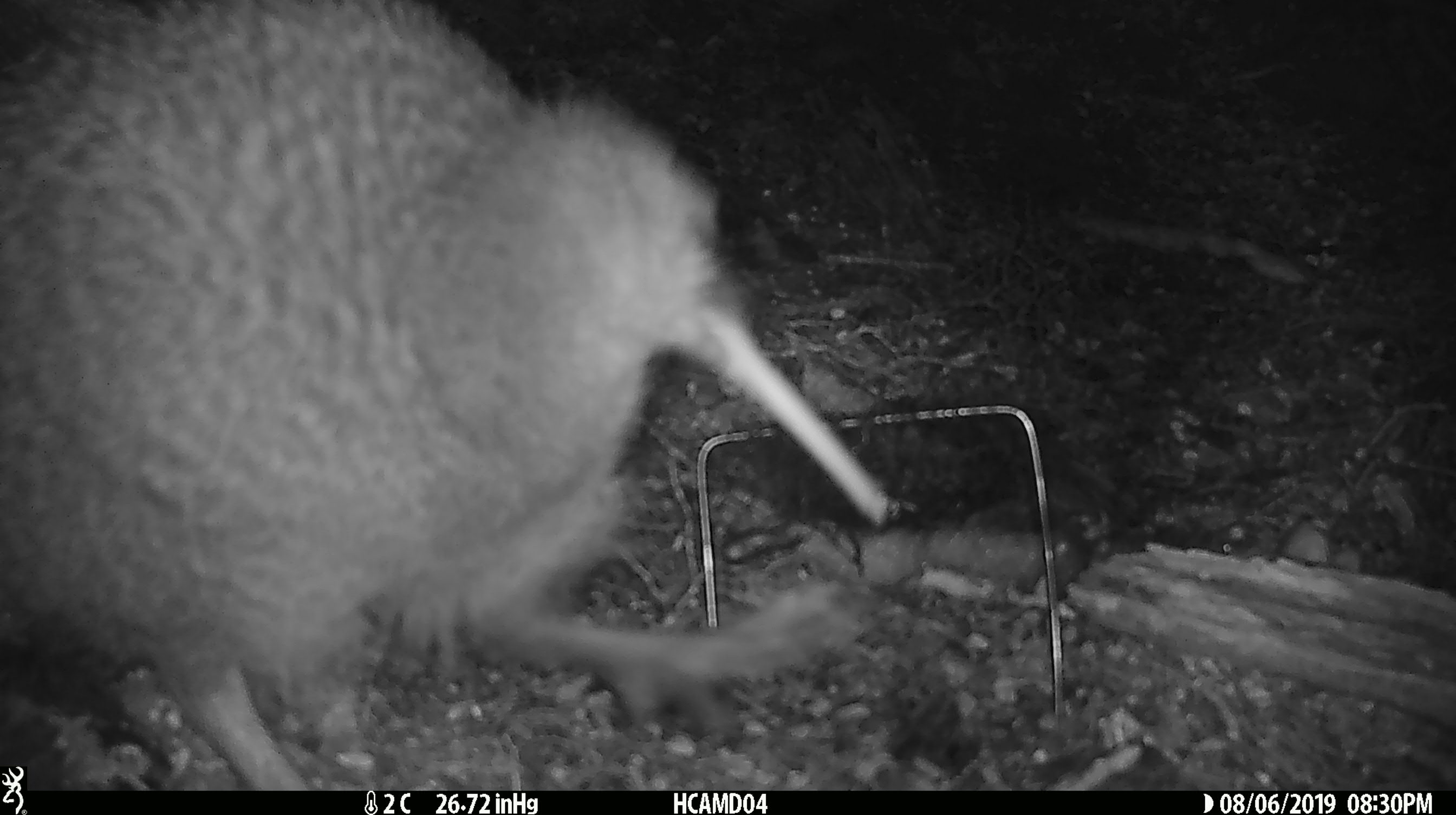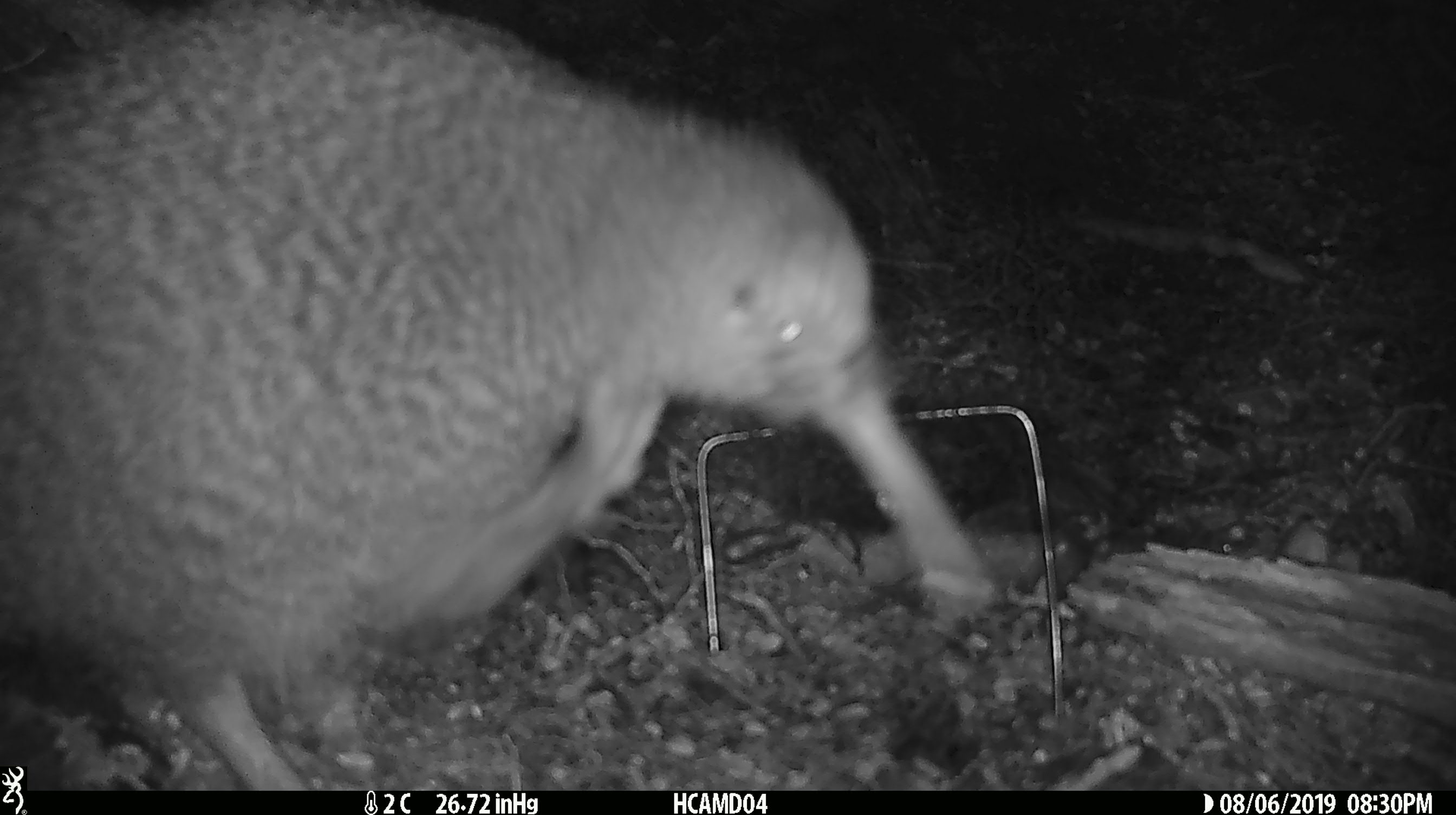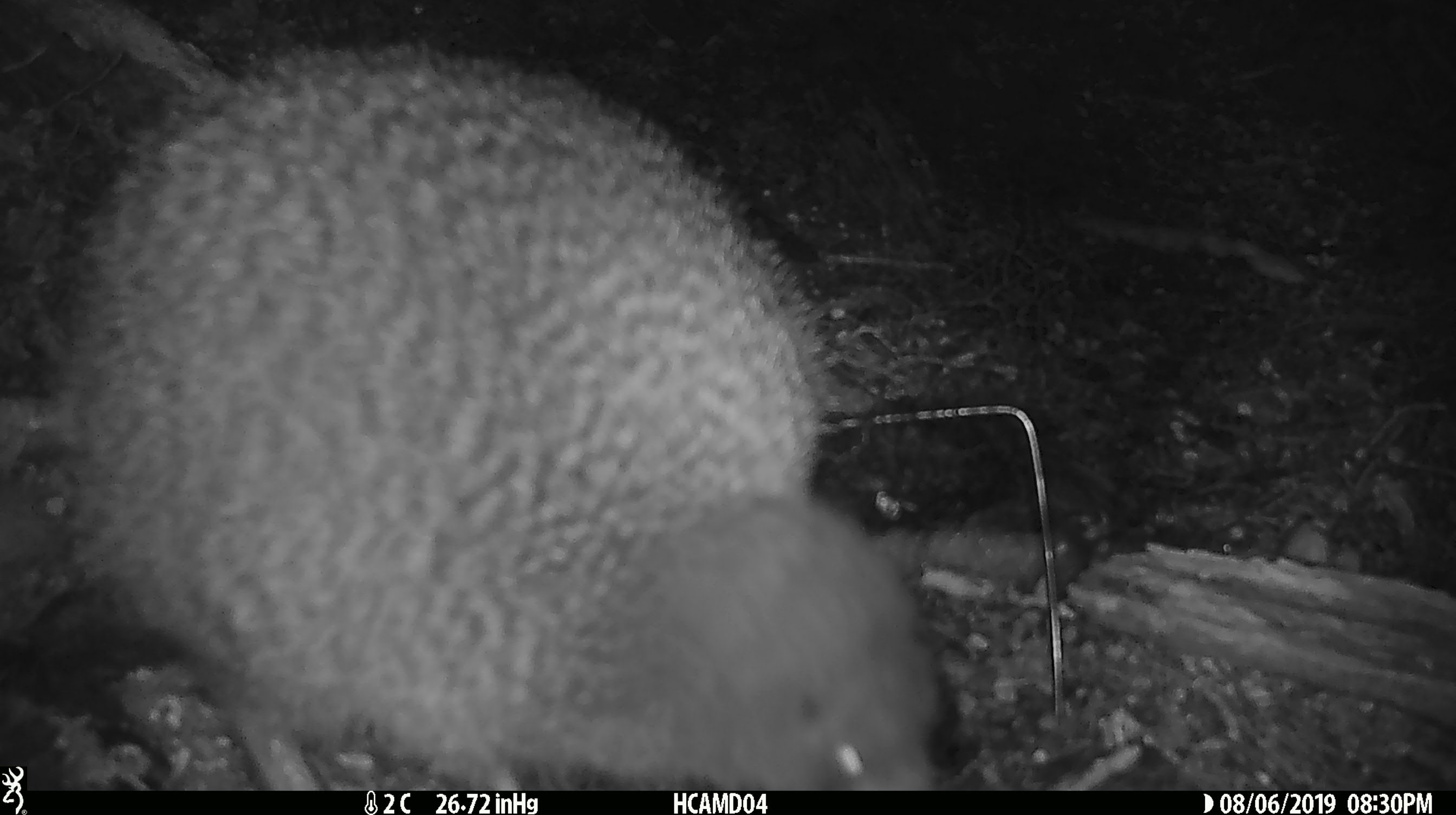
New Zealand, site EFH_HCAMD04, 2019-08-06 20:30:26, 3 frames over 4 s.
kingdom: Animalia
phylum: Chordata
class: Aves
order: Apterygiformes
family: Apterygidae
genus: Apteryx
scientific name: Apteryx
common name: kiwi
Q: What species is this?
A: Kiwi (Apteryx).